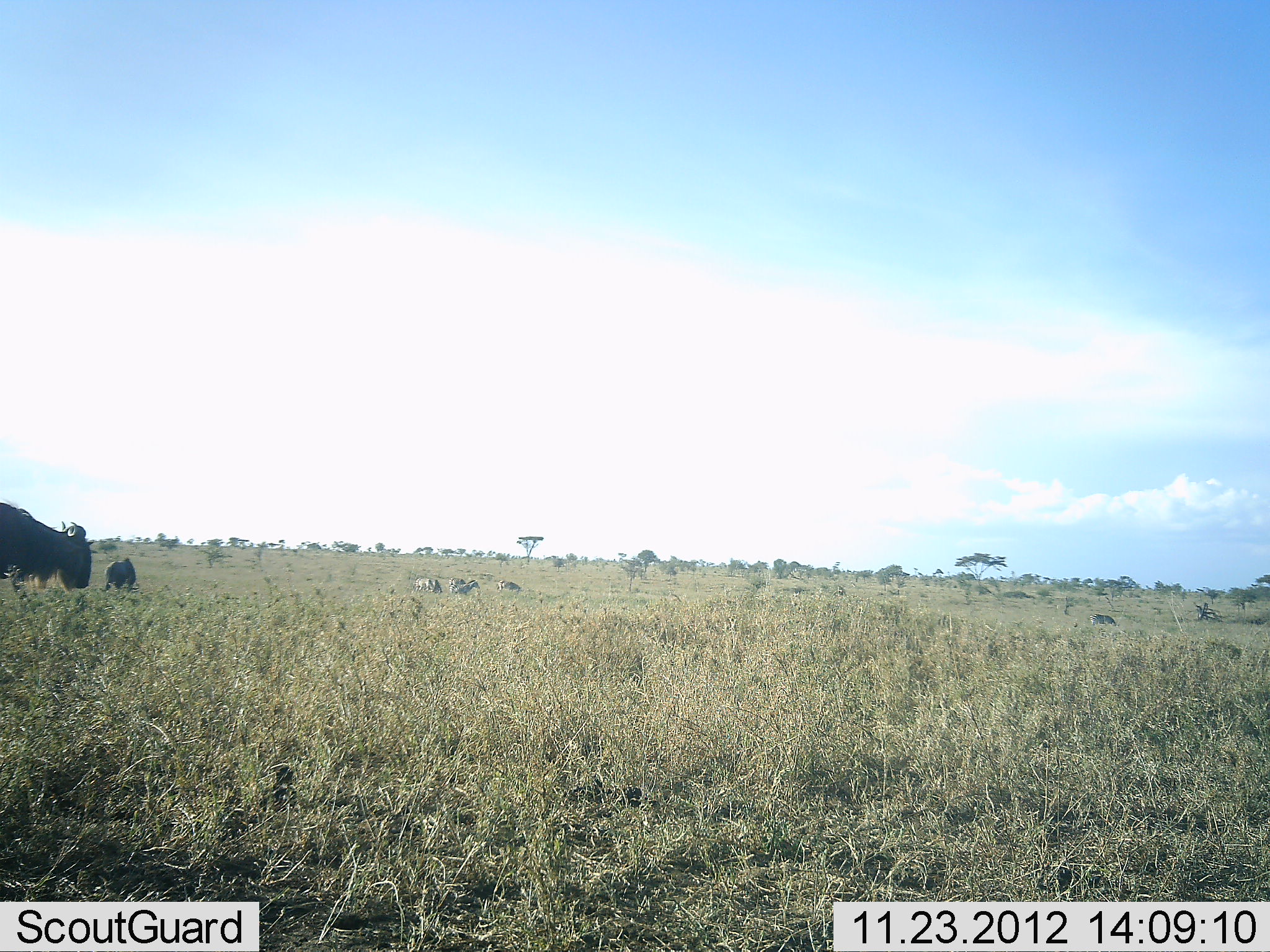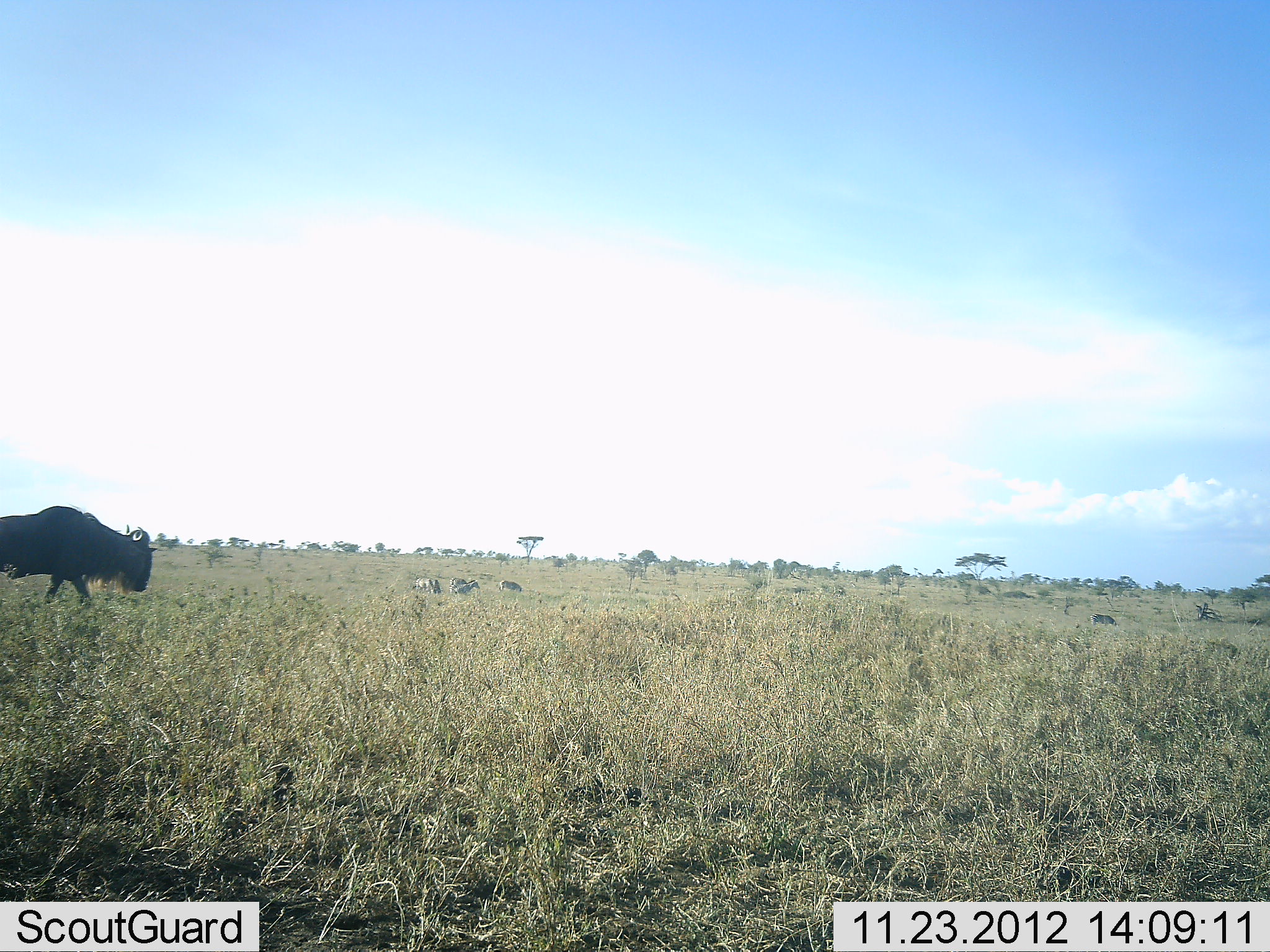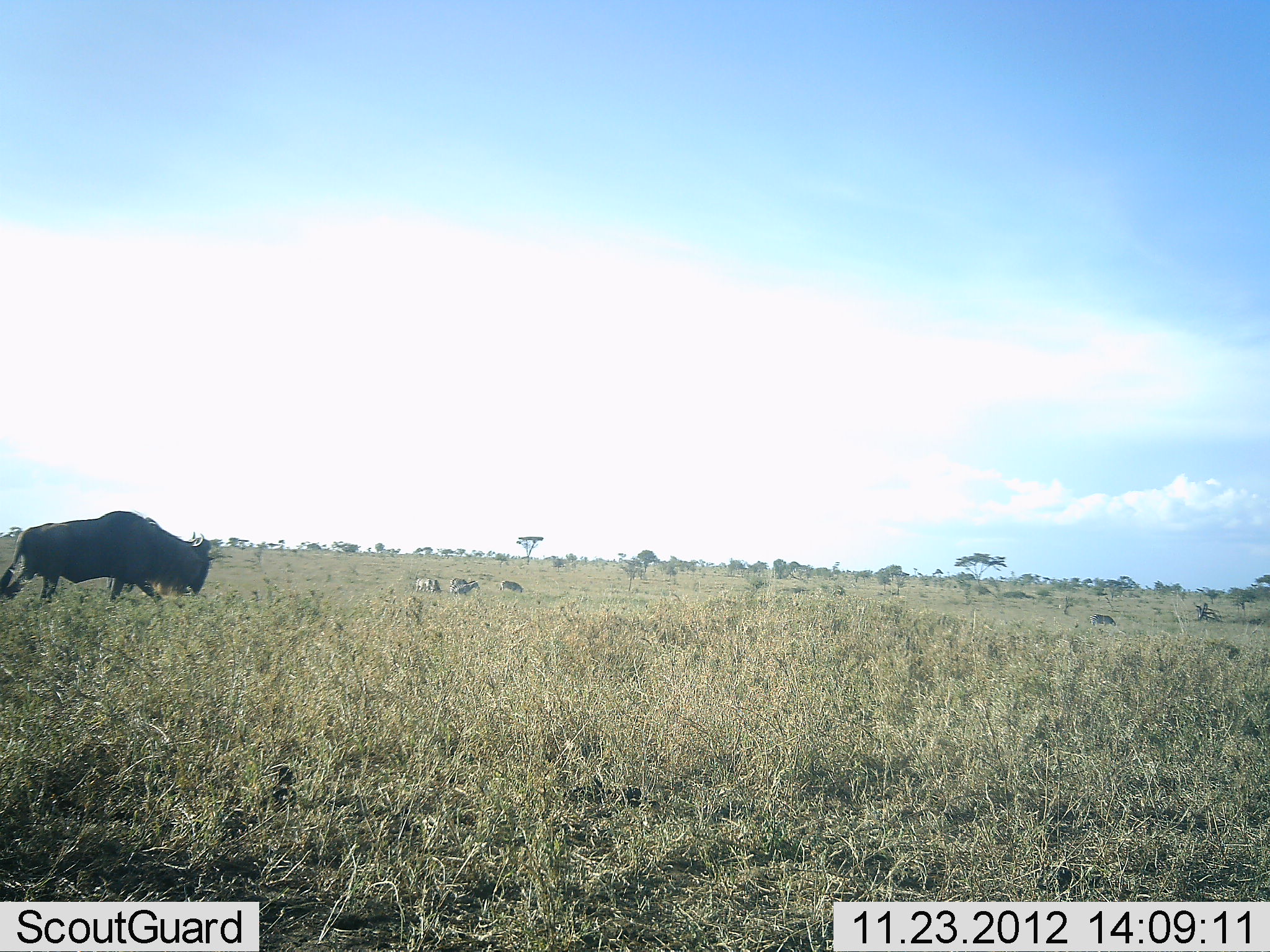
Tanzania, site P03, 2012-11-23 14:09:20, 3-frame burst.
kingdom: Animalia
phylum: Chordata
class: Mammalia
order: Artiodactyla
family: Bovidae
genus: Connochaetes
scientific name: Connochaetes taurinus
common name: blue wildebeest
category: wildebeest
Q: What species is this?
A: Wildebeest (blue wildebeest) (Connochaetes taurinus).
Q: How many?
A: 2.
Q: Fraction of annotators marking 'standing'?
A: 15%.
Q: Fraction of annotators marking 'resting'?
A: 0%.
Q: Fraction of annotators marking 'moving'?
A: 92%.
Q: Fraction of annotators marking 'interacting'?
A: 0%.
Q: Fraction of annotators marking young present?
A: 0%.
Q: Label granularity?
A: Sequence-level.